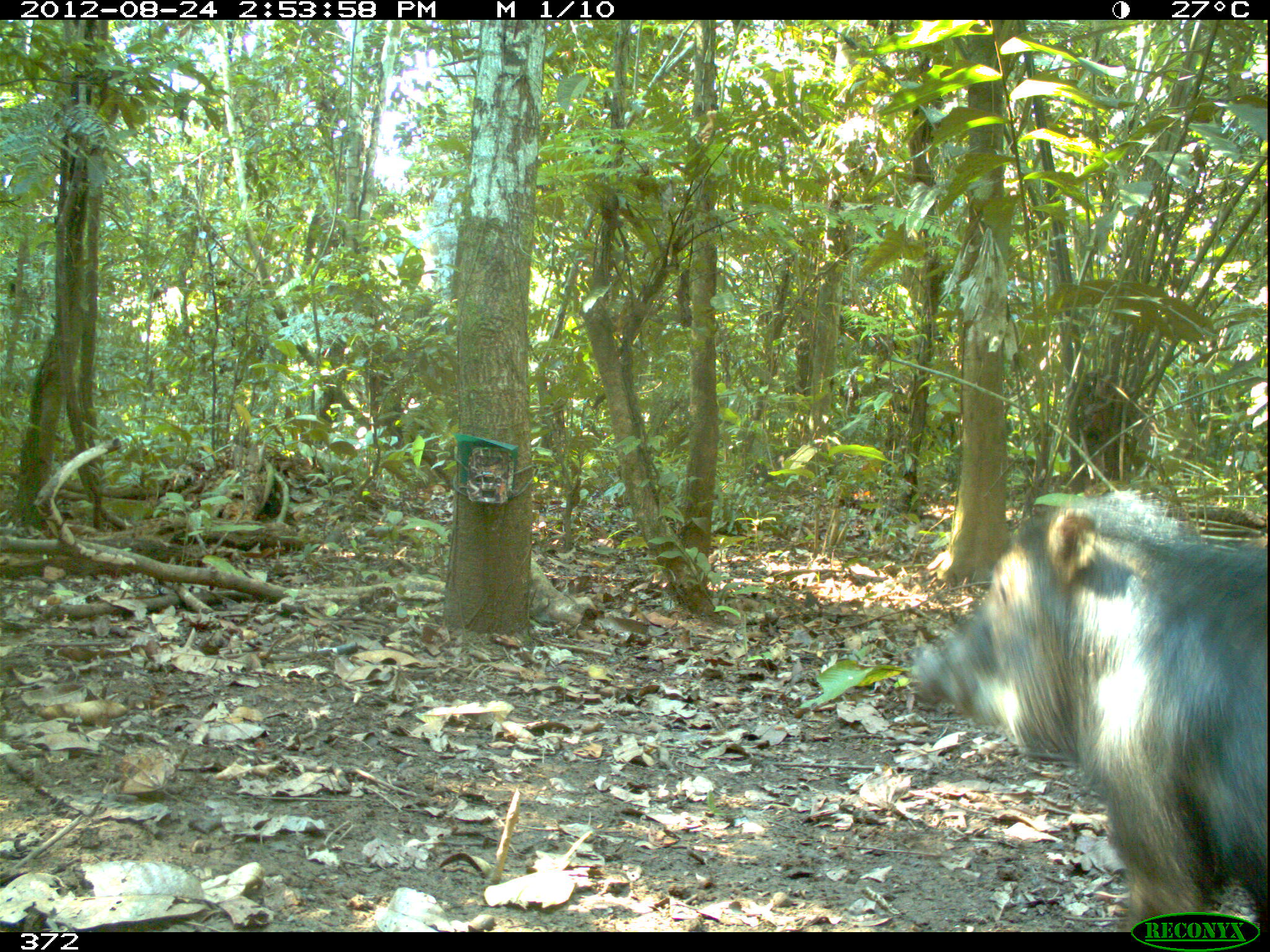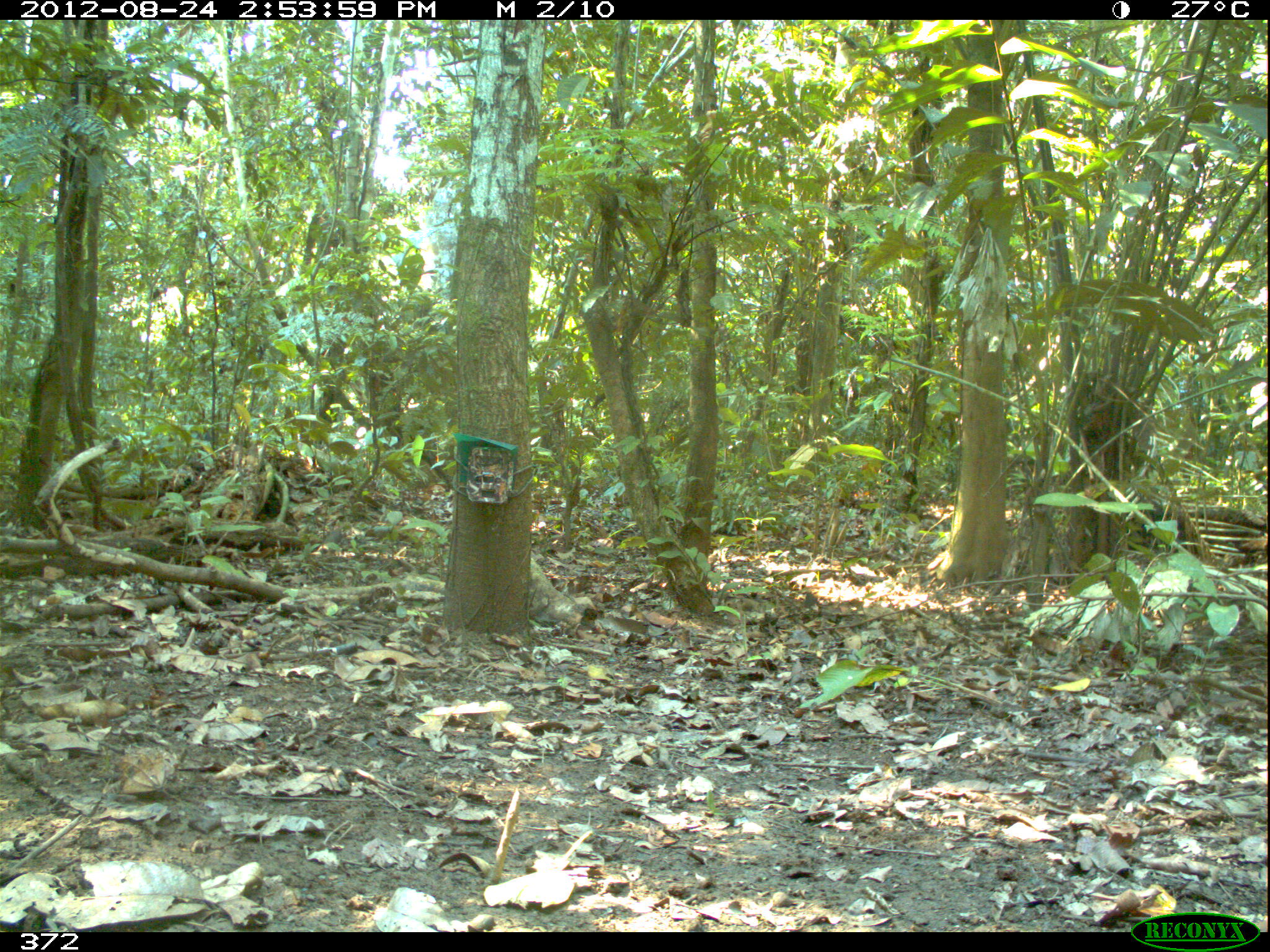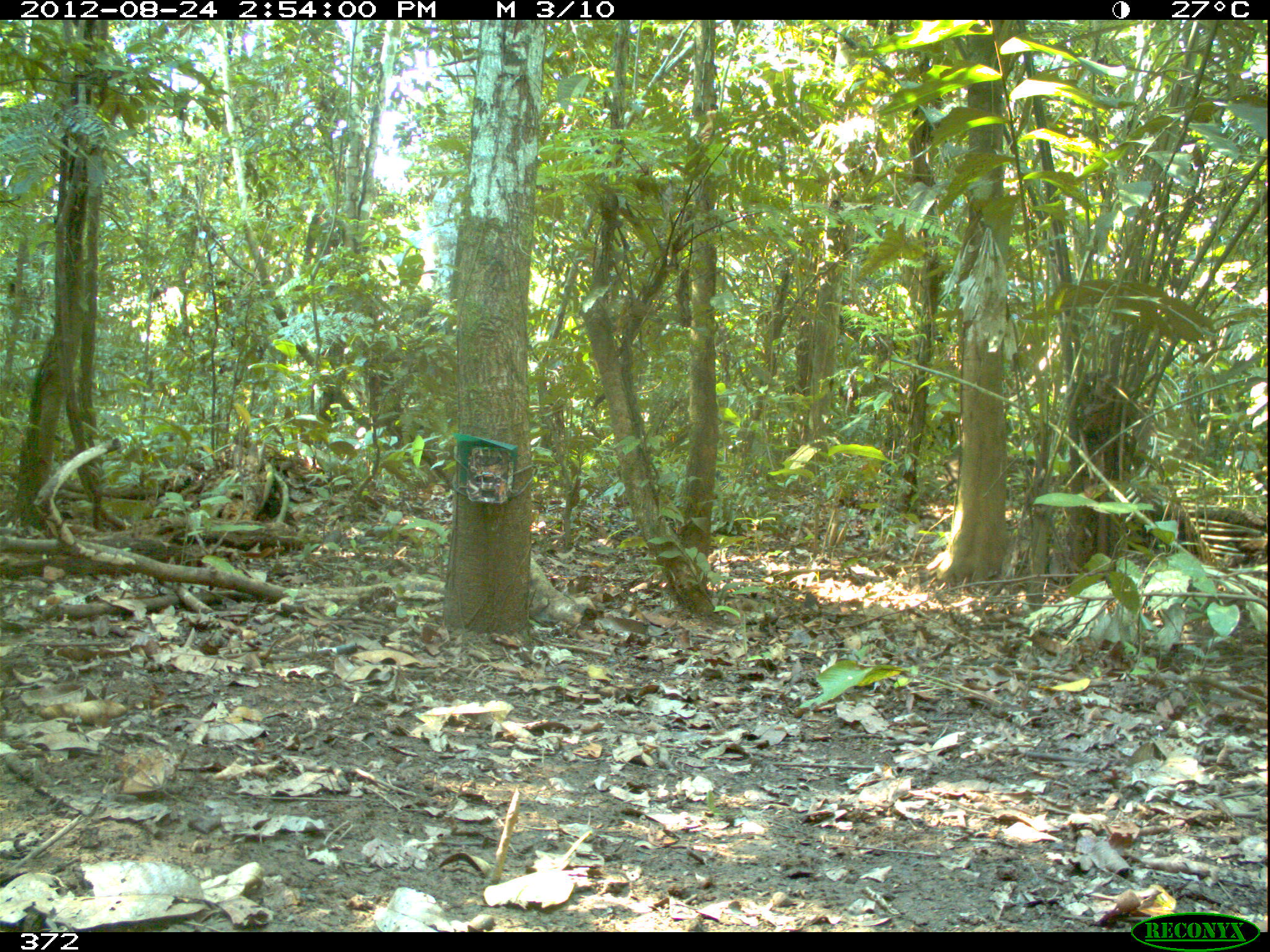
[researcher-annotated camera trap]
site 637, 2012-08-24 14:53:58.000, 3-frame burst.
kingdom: Animalia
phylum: Chordata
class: Mammalia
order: Artiodactyla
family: Tayassuidae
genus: Tayassu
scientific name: Tayassu pecari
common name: white-lipped peccary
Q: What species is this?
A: Tayassu pecari (white-lipped peccary).